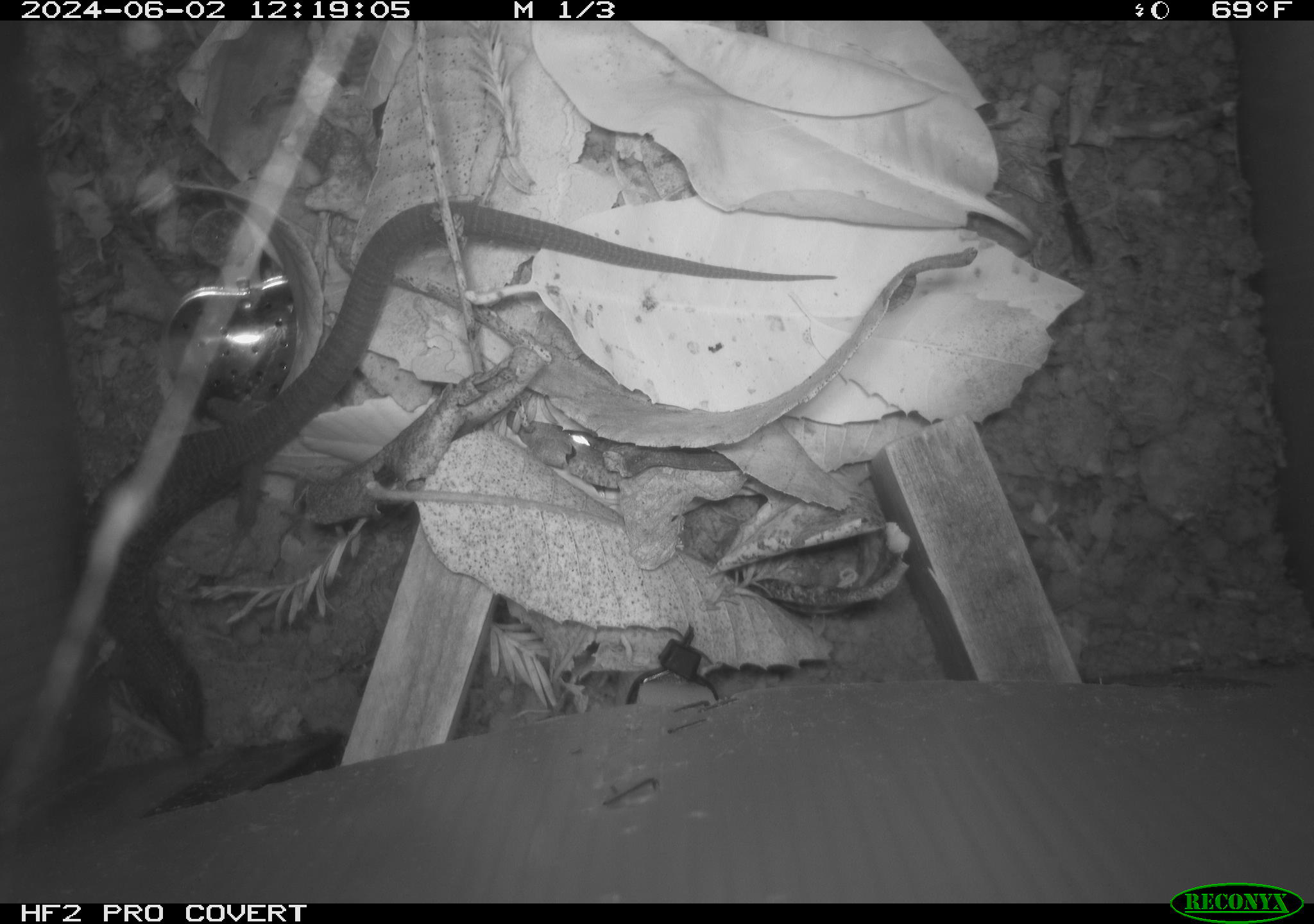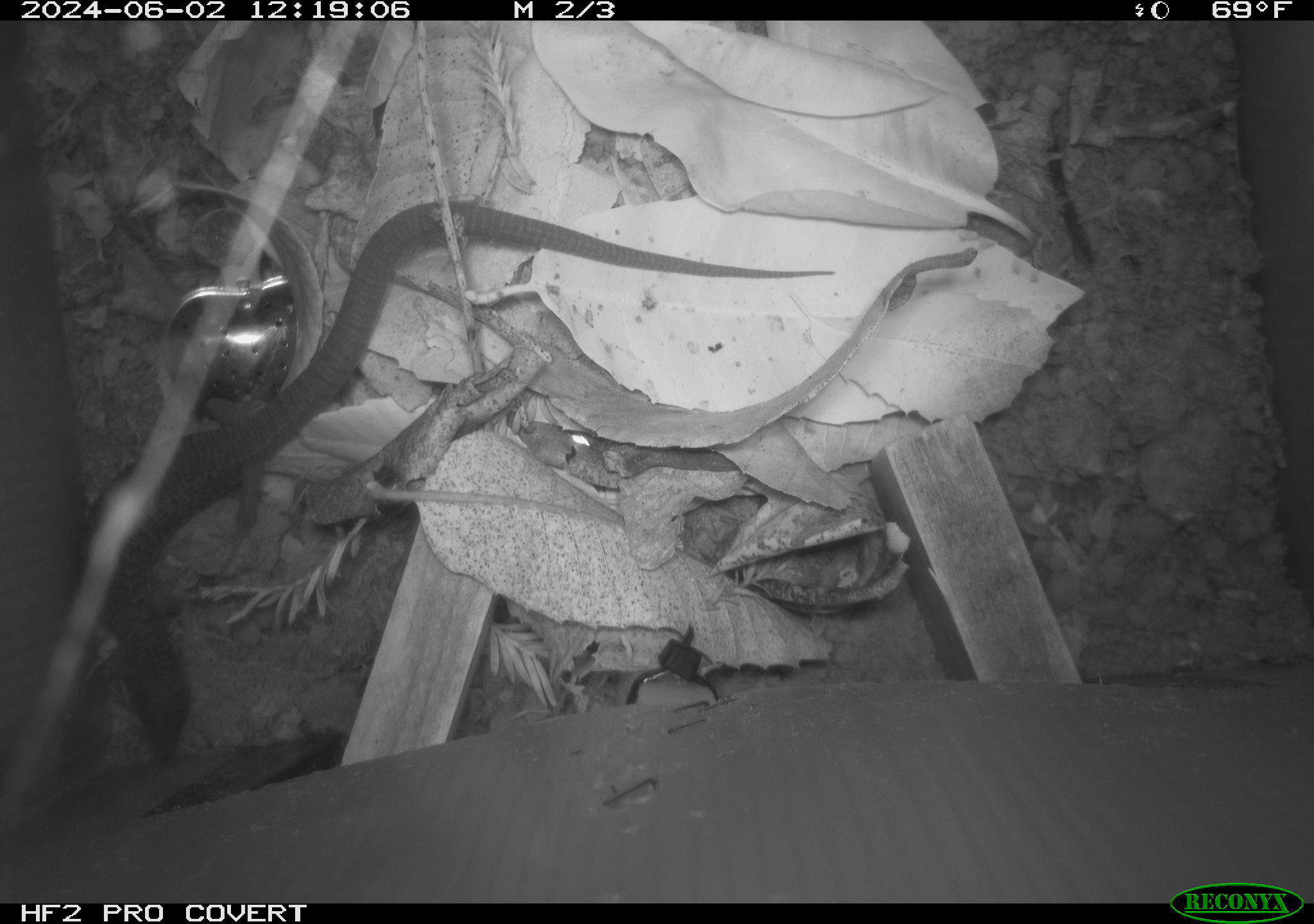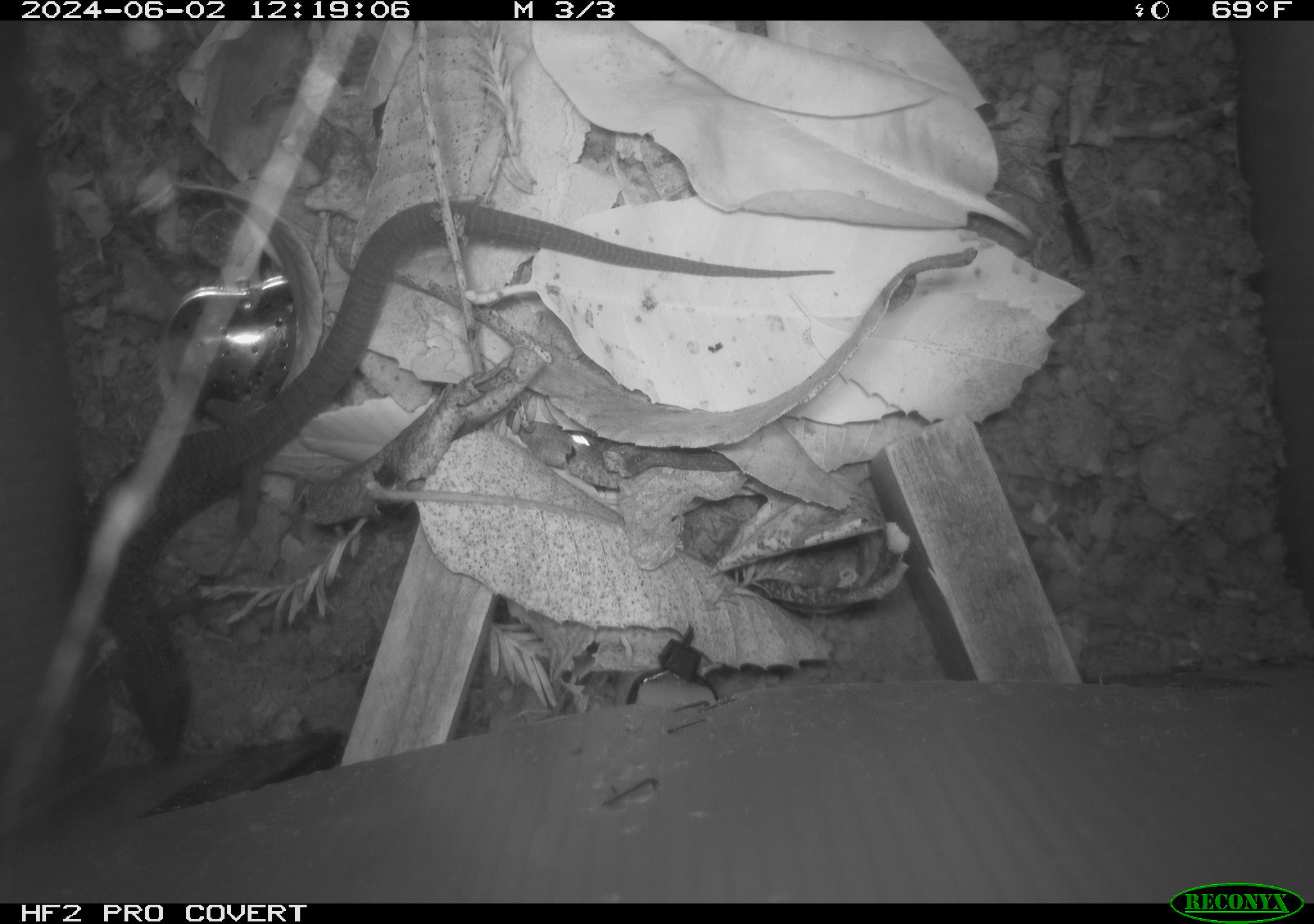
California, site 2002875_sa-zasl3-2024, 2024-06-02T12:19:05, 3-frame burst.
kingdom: Animalia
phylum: Chordata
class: Reptilia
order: Squamata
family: Anguidae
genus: Elgaria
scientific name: Elgaria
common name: alligator lizards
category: elgaria species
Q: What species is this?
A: Elgaria species (alligator lizards) (Elgaria).